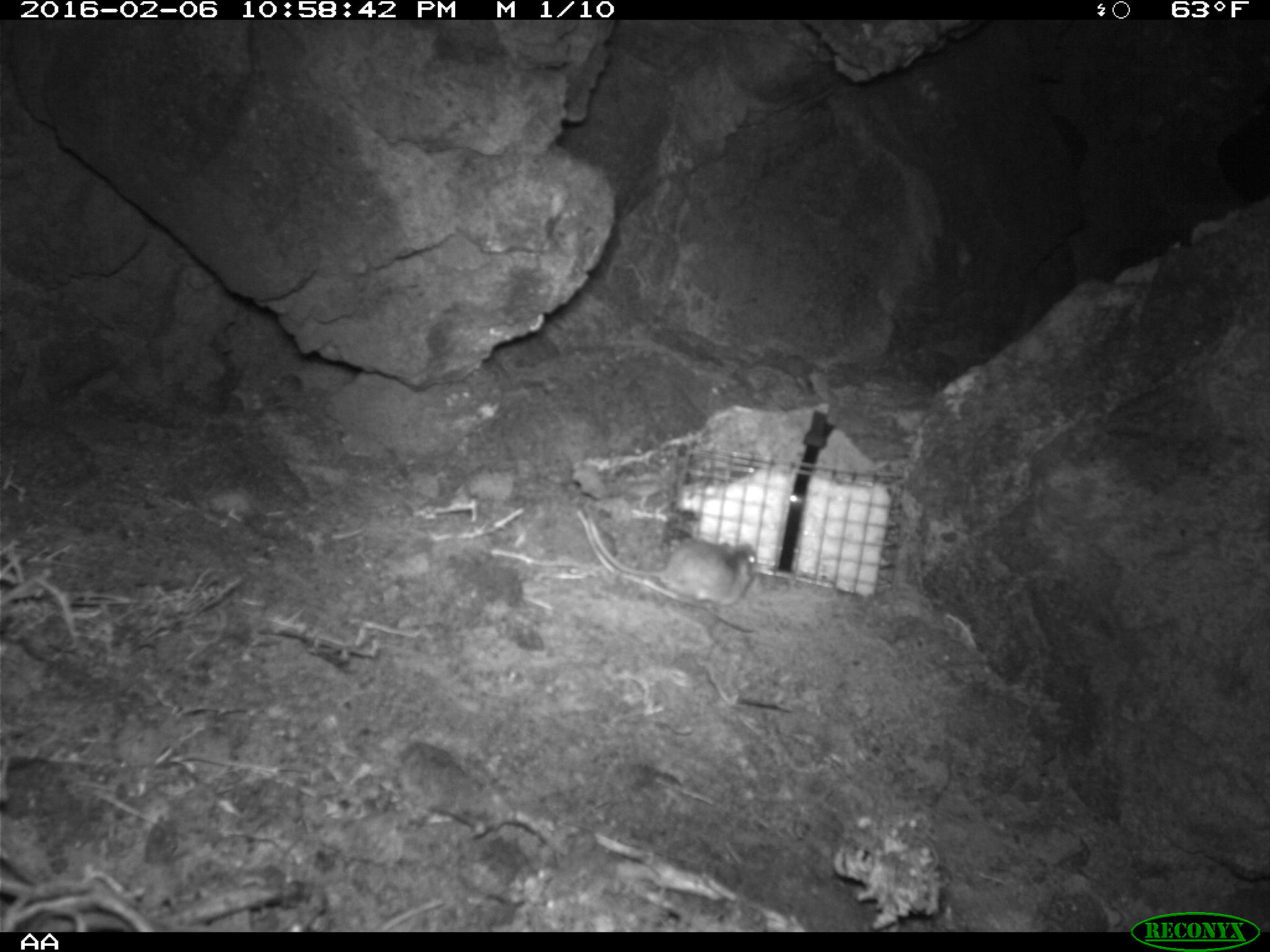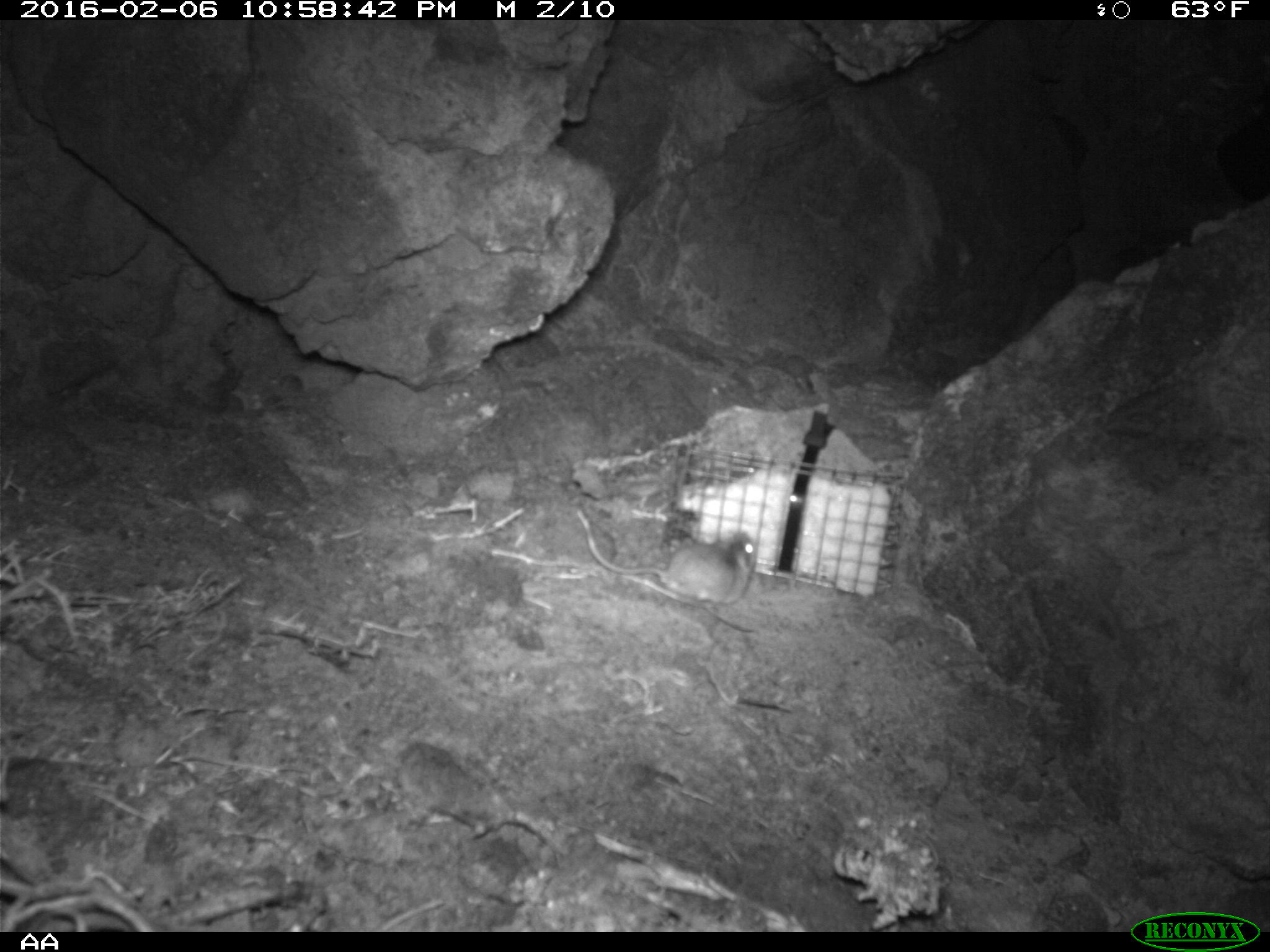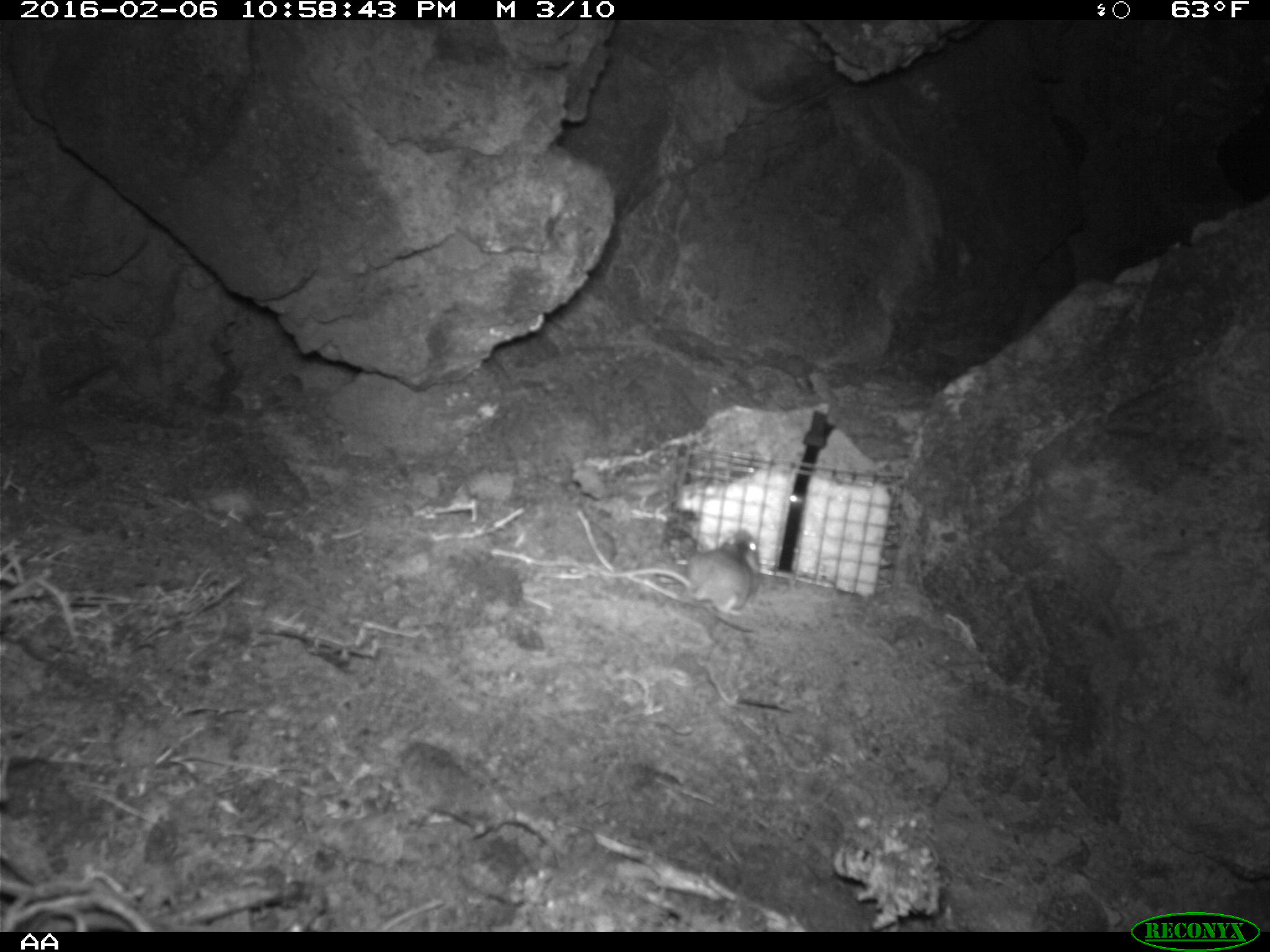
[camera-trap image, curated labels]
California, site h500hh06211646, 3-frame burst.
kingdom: Animalia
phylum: Chordata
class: Mammalia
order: Rodentia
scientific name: Rodentia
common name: rodent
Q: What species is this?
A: Rodent (Rodentia).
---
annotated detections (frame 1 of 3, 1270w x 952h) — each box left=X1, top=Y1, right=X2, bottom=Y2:
rodent: left=587, top=513, right=757, bottom=607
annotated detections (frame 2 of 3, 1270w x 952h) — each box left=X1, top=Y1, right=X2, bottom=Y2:
rodent: left=575, top=510, right=753, bottom=603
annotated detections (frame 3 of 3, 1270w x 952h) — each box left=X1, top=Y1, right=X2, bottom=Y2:
rodent: left=601, top=529, right=759, bottom=612